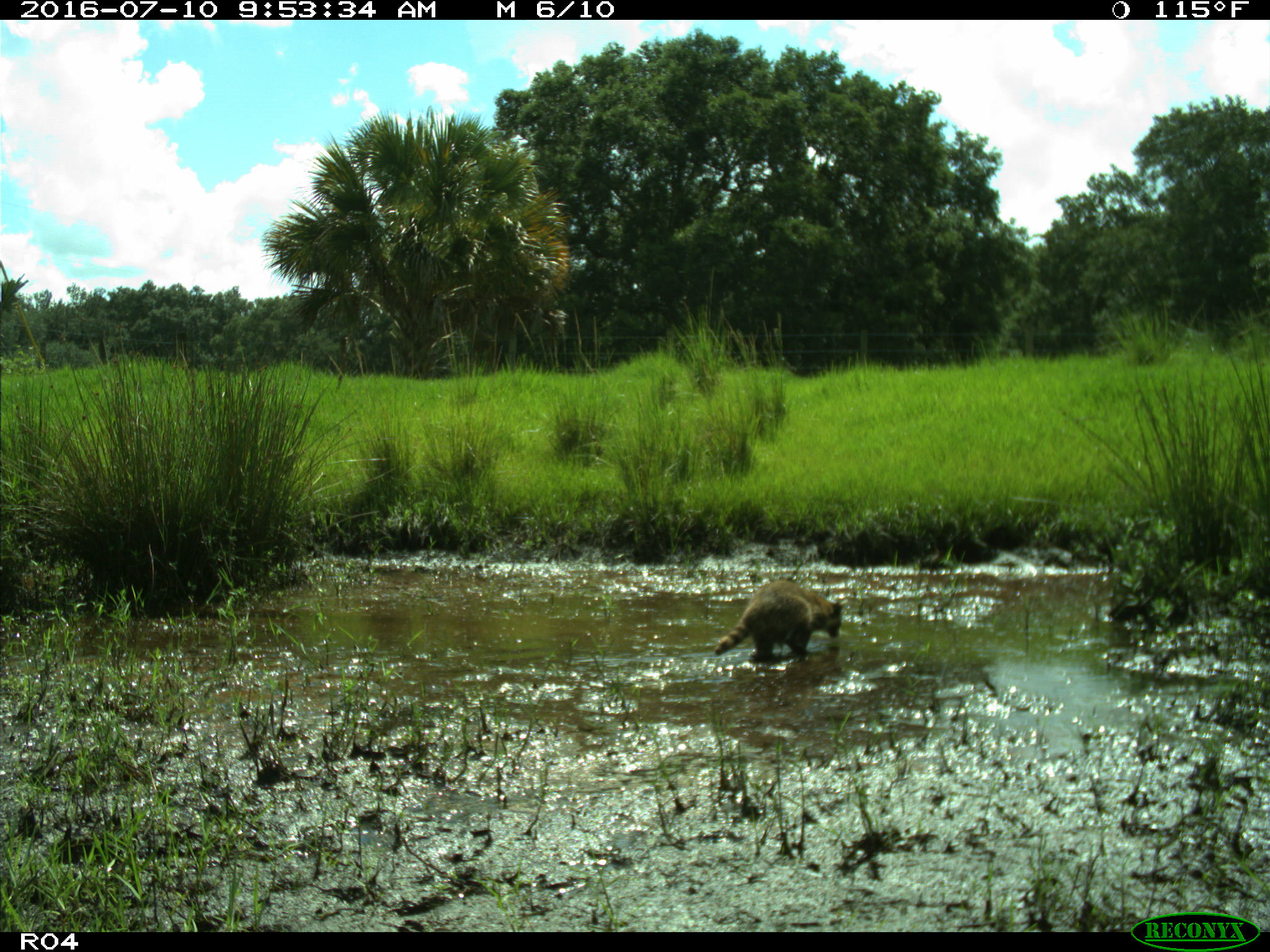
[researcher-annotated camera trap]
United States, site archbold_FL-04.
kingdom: Animalia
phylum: Chordata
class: Mammalia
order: Carnivora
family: Procyonidae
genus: Procyon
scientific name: Procyon lotor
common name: common raccoon